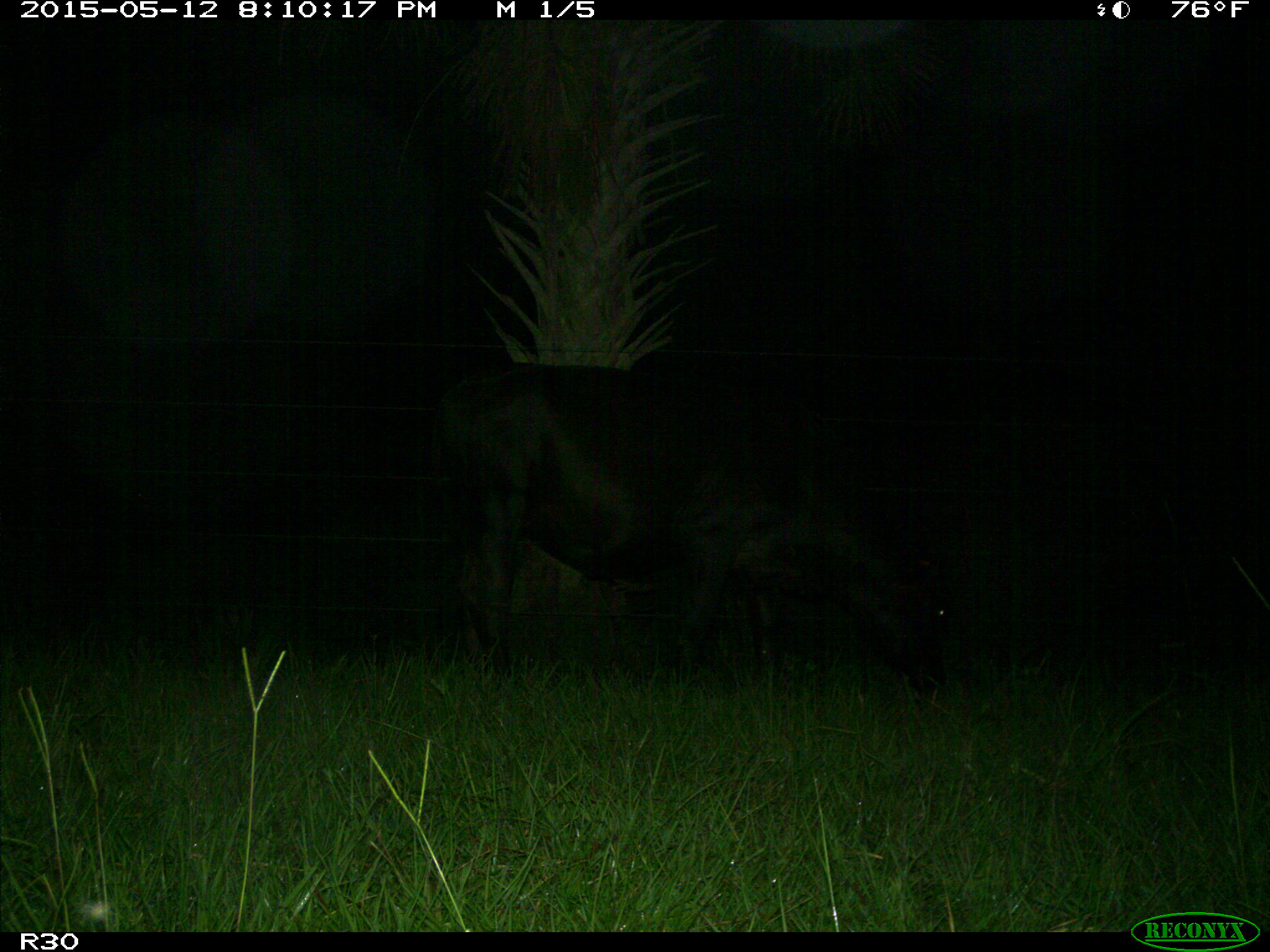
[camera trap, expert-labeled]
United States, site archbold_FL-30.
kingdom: Animalia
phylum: Chordata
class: Mammalia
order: Artiodactyla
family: Bovidae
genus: Bos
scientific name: Bos taurus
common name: domestic cow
Bos taurus (domestic cow).